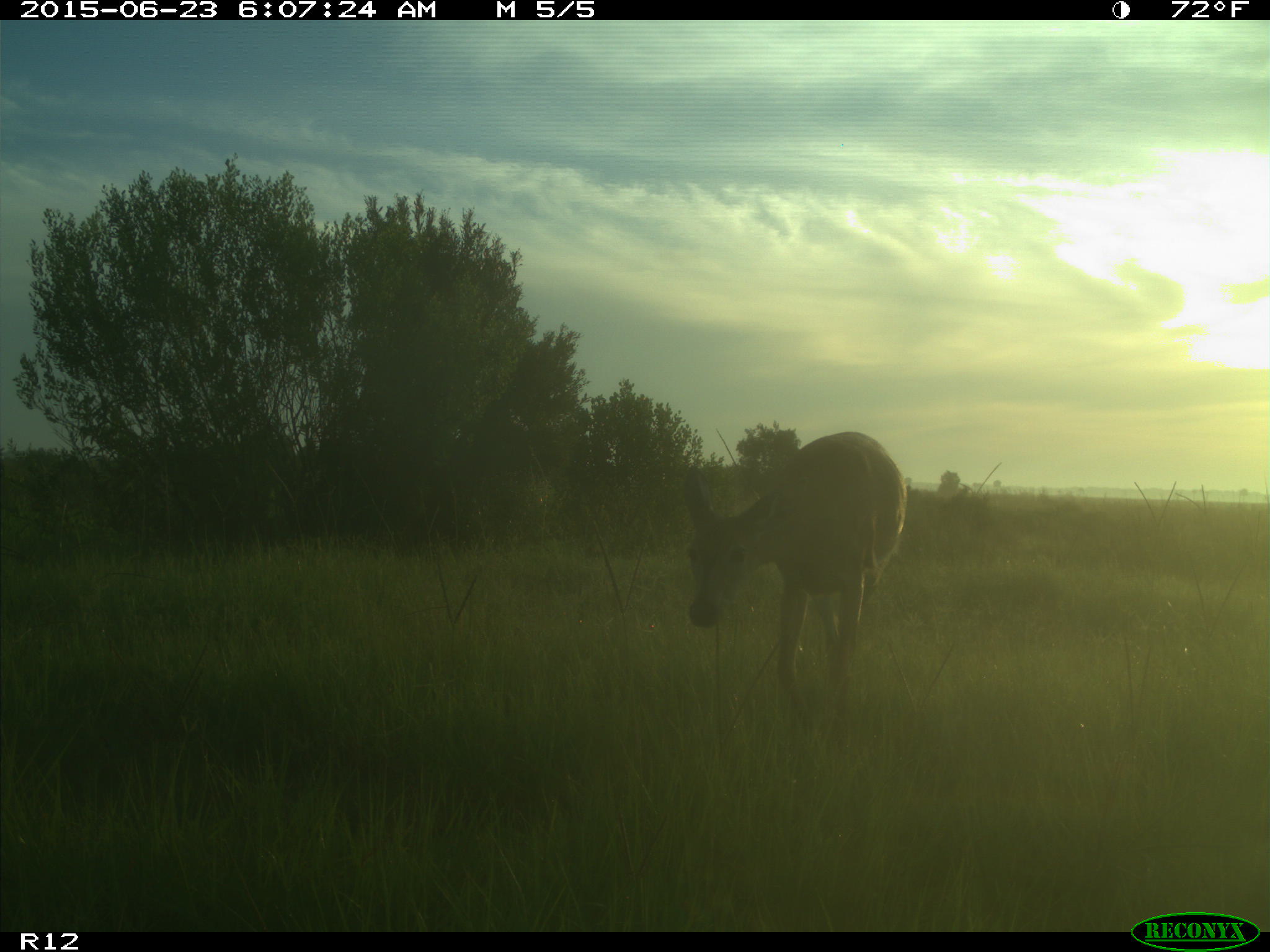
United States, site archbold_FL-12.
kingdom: Animalia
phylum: Chordata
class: Mammalia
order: Artiodactyla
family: Cervidae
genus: Odocoileus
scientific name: Odocoileus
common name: deer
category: unidentified deer